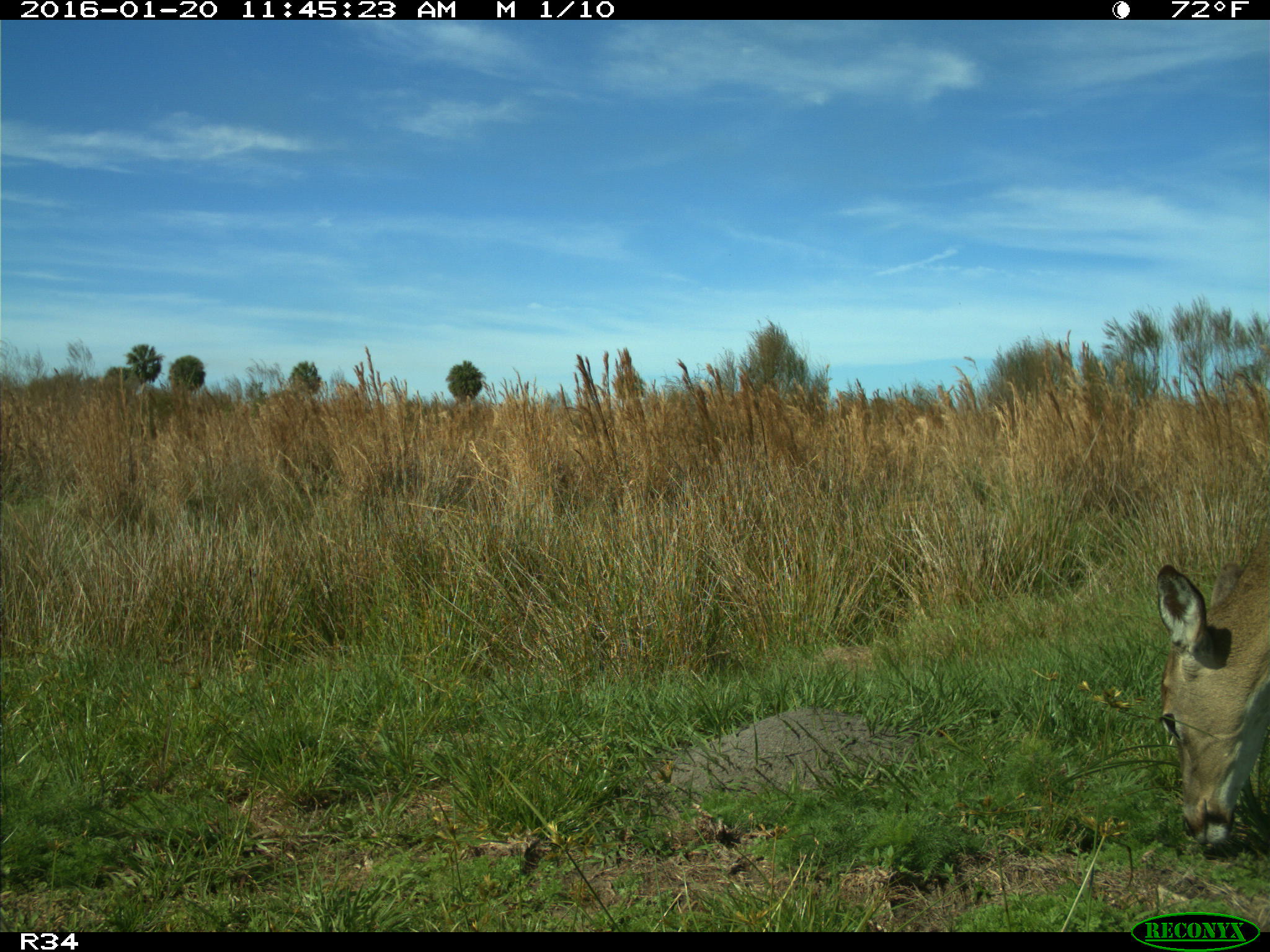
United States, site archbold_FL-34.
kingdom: Animalia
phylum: Chordata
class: Mammalia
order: Artiodactyla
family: Cervidae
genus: Odocoileus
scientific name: Odocoileus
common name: deer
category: unidentified deer